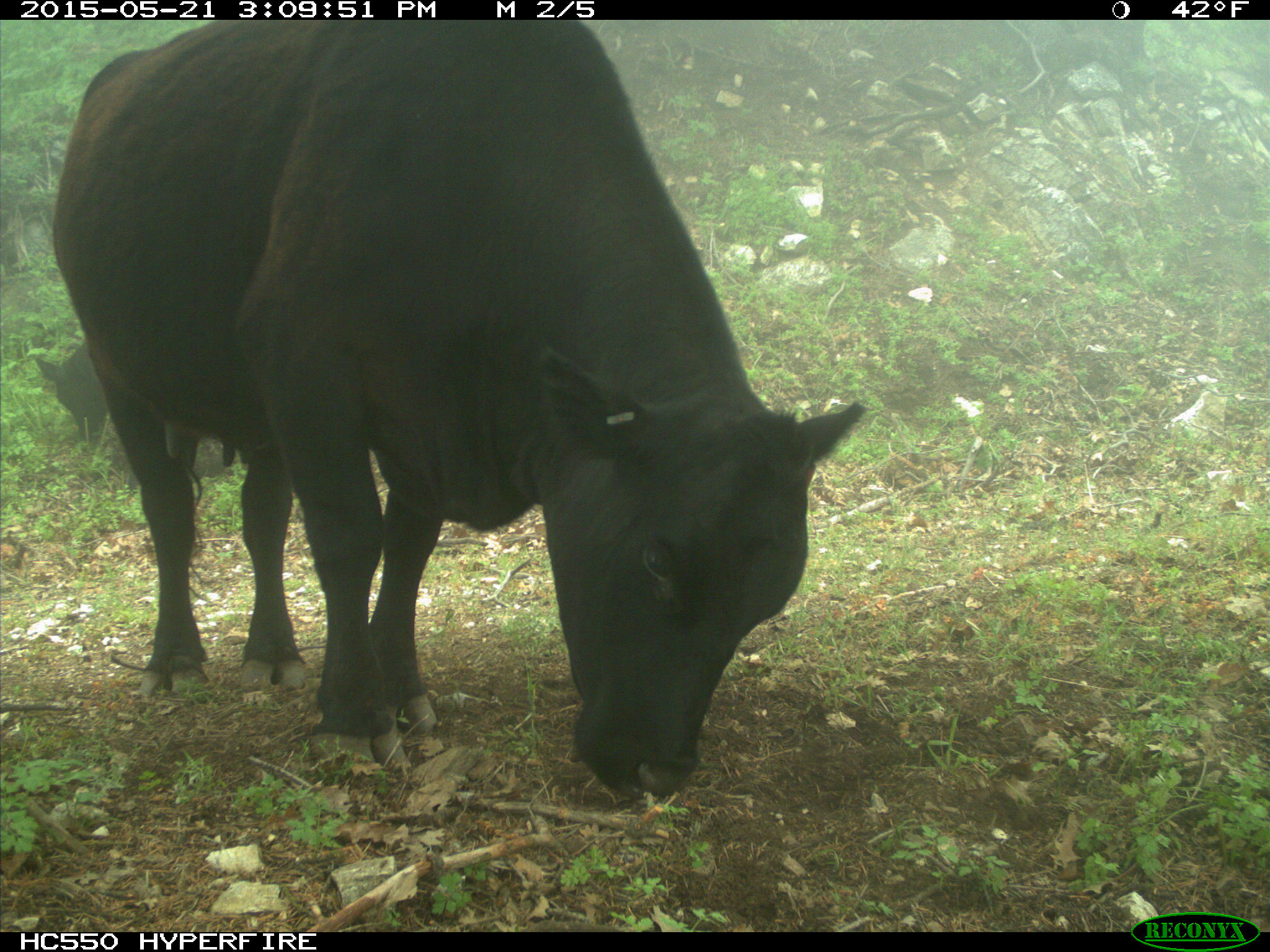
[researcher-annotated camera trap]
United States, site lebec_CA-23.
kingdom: Animalia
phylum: Chordata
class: Mammalia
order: Artiodactyla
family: Bovidae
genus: Bos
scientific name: Bos taurus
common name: domestic cow